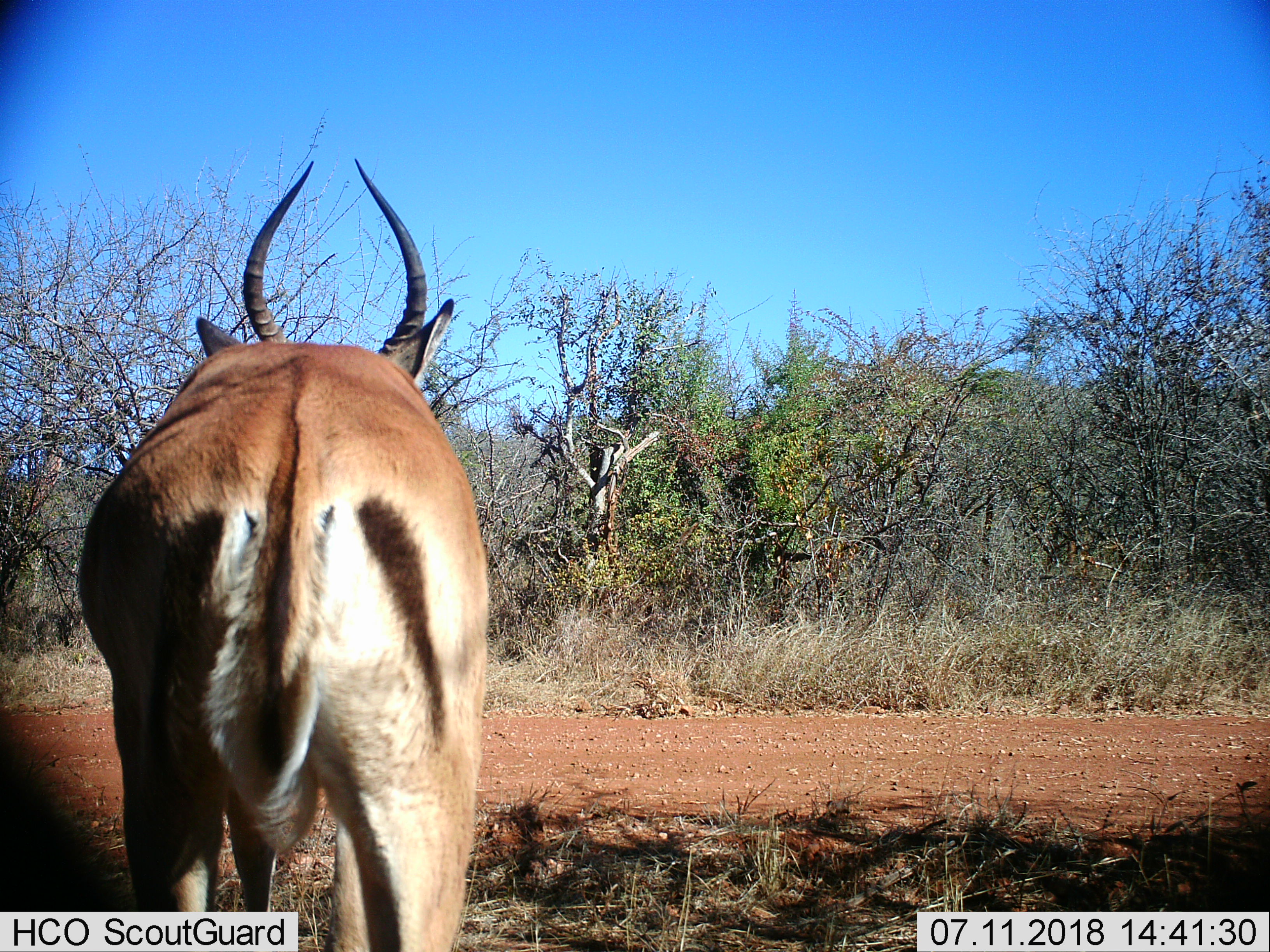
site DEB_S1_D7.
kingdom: Animalia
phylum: Chordata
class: Mammalia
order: Artiodactyla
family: Bovidae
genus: Aepyceros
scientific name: Aepyceros melampus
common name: impala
Impala (Aepyceros melampus), count 1. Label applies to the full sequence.